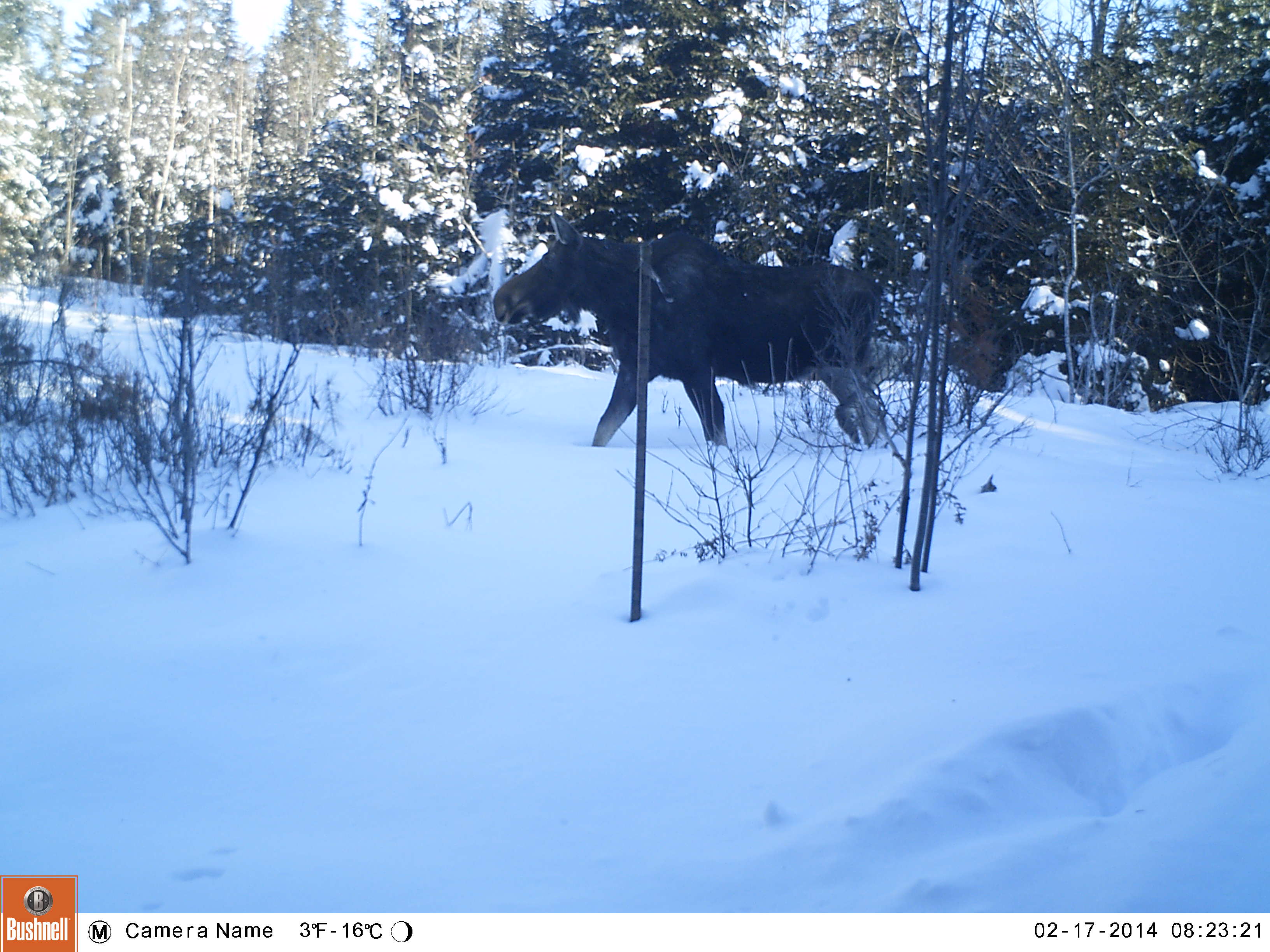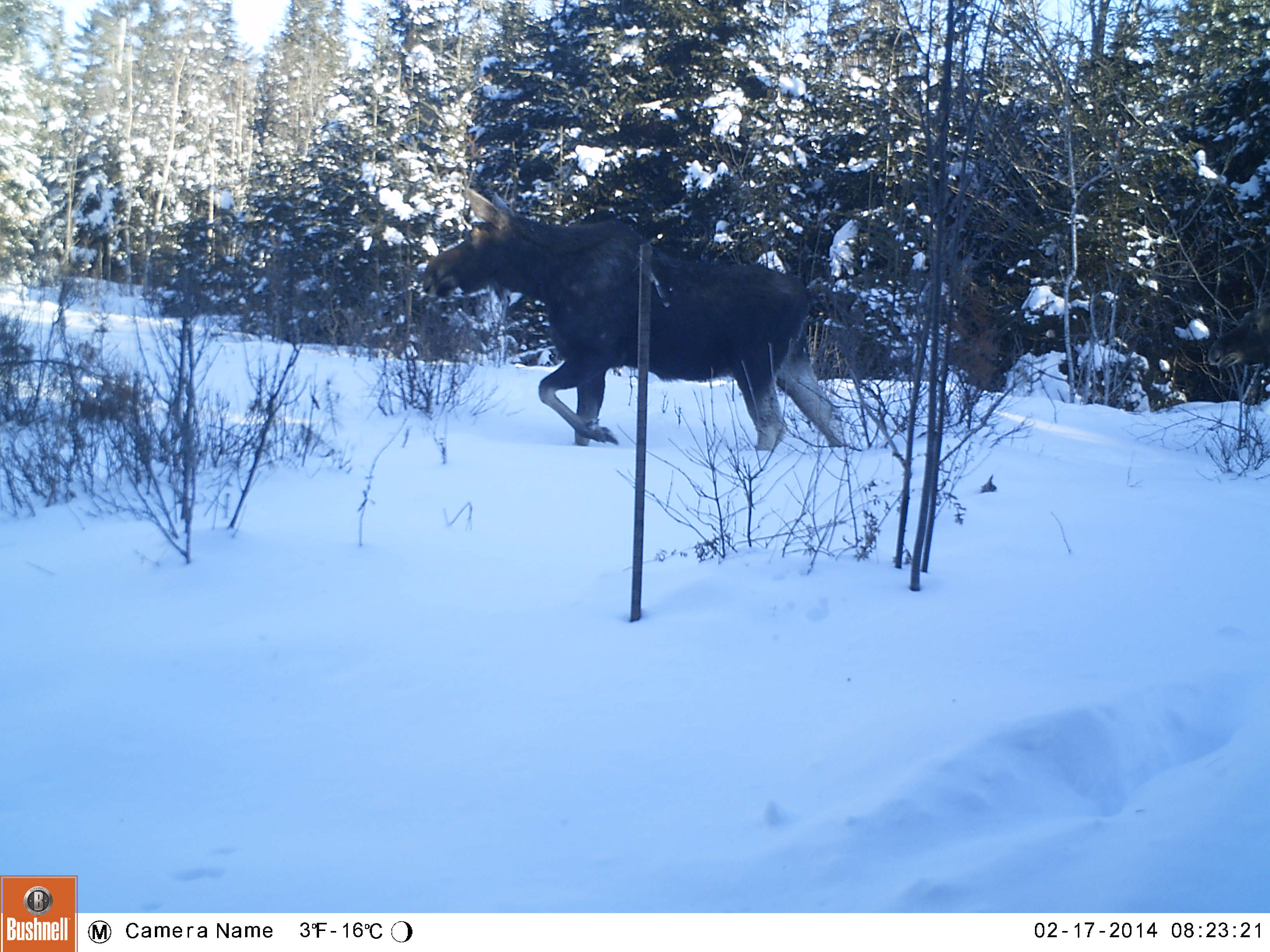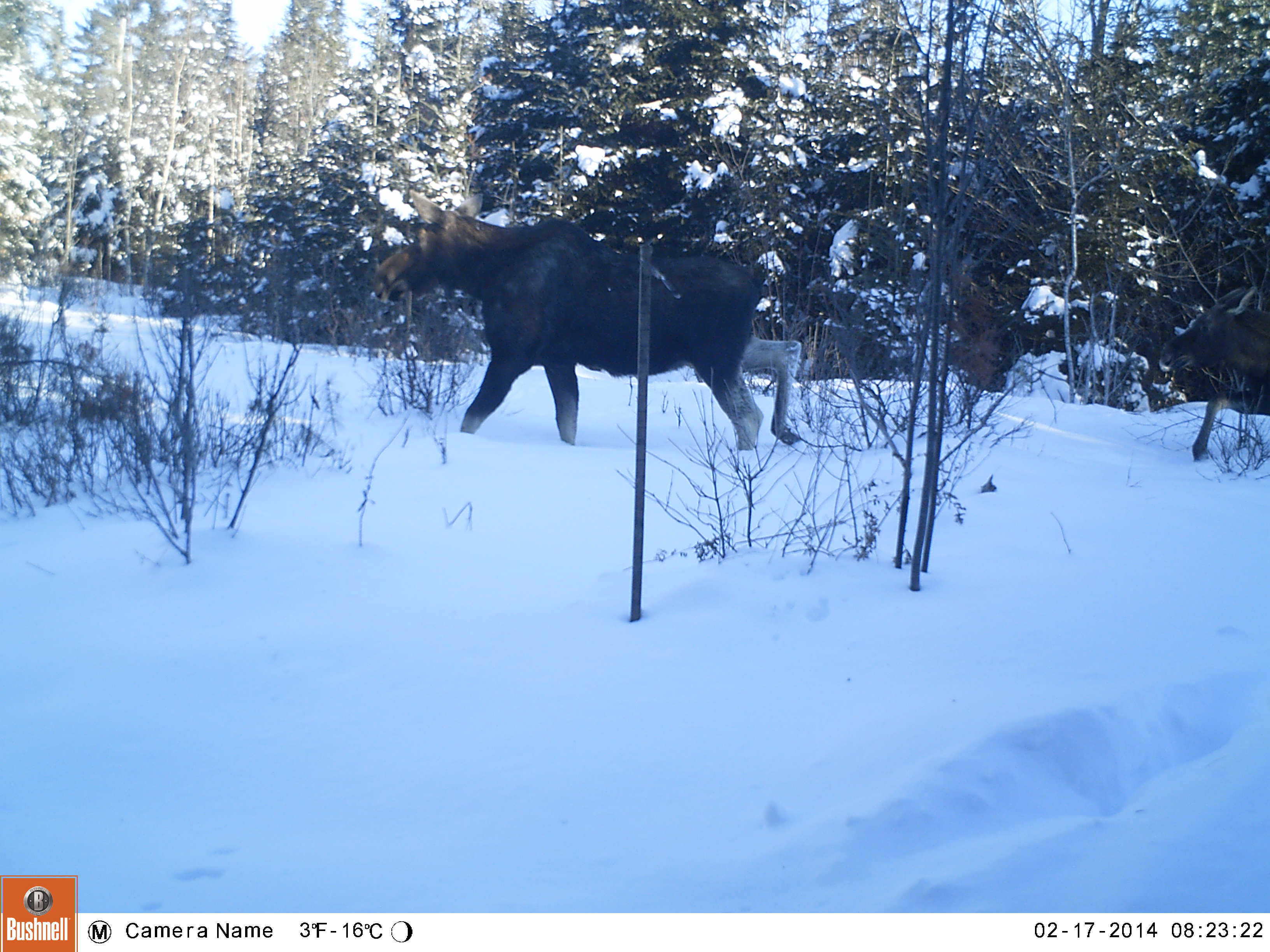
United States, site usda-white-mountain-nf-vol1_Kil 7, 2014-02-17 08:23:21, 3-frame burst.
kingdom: Animalia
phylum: Chordata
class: Mammalia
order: Artiodactyla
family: Cervidae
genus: Alces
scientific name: Alces alces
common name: moose